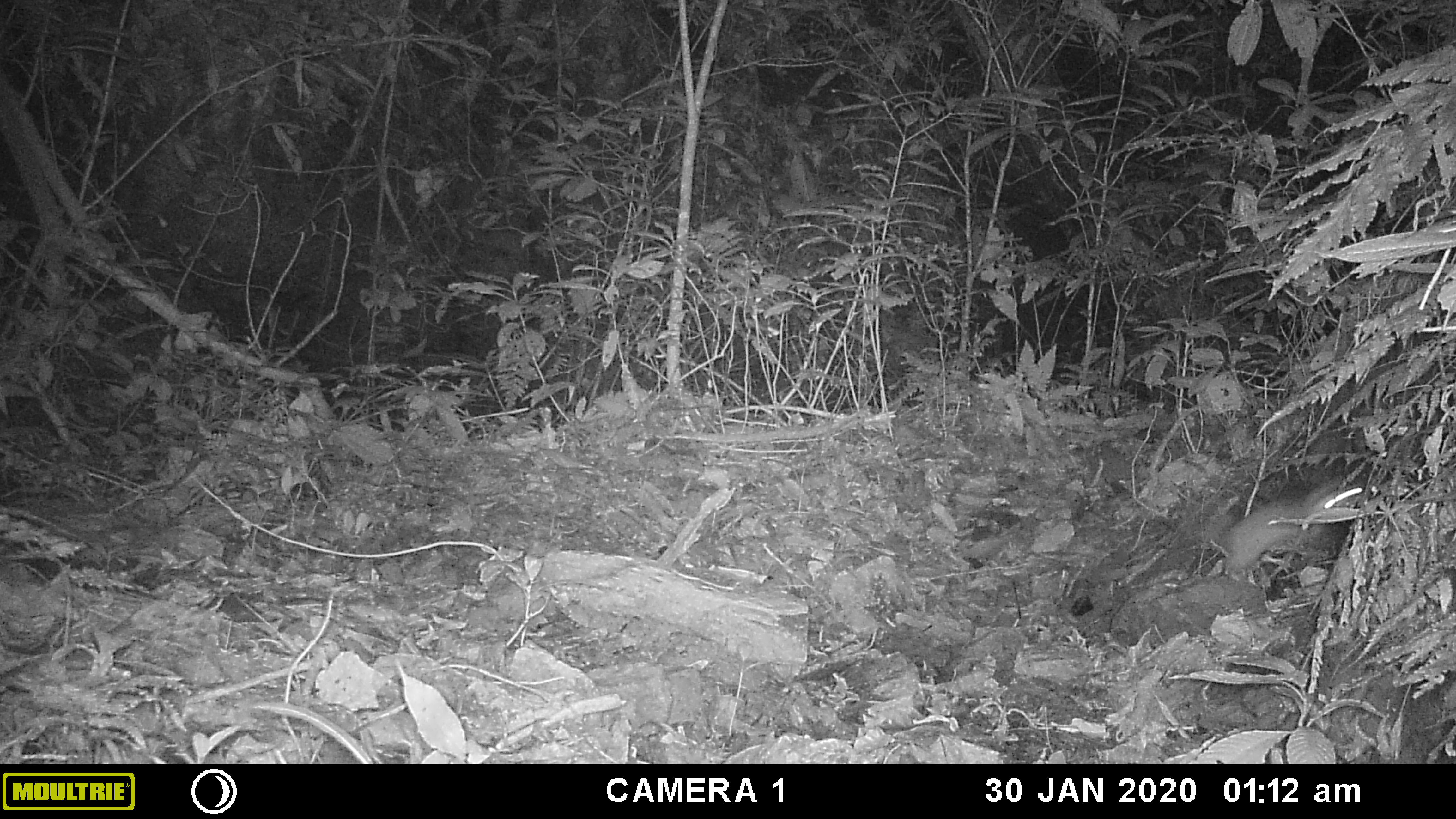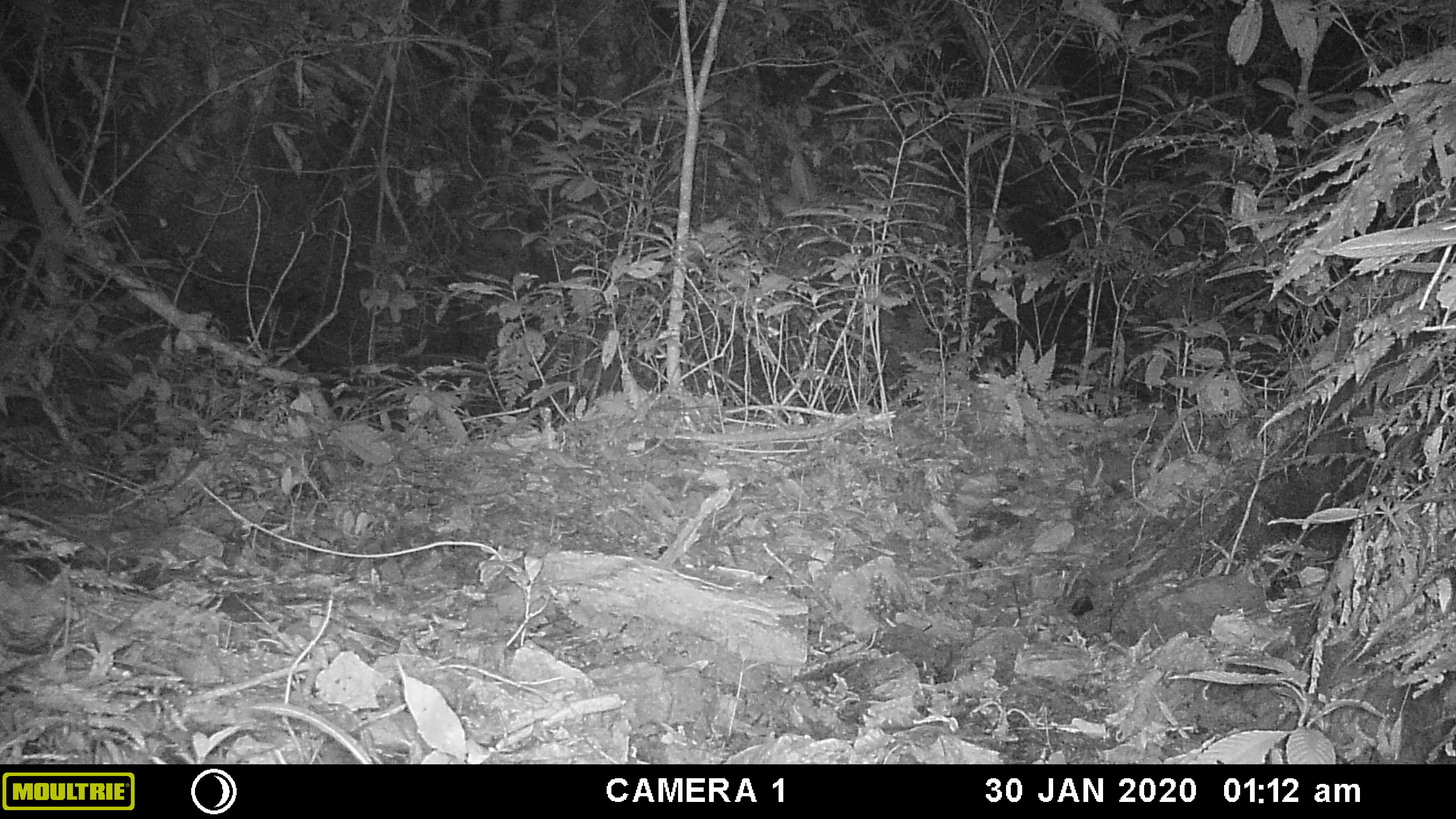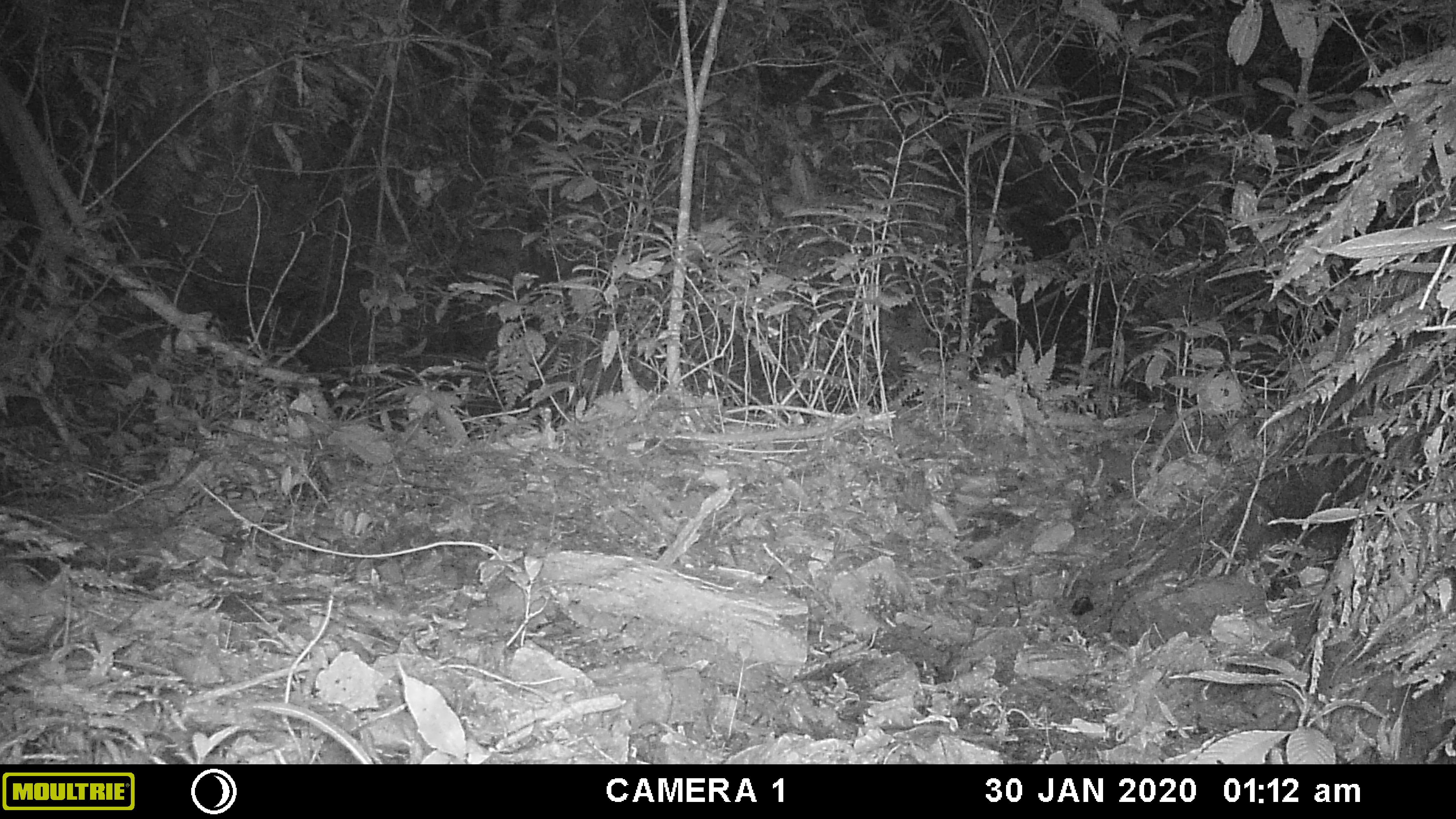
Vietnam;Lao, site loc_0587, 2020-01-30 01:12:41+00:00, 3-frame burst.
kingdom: Animalia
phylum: Chordata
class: Mammalia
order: Carnivora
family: Mustelidae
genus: Melogale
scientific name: Melogale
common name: ferret badger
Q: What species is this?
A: Ferret badger (Melogale).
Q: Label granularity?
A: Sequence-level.